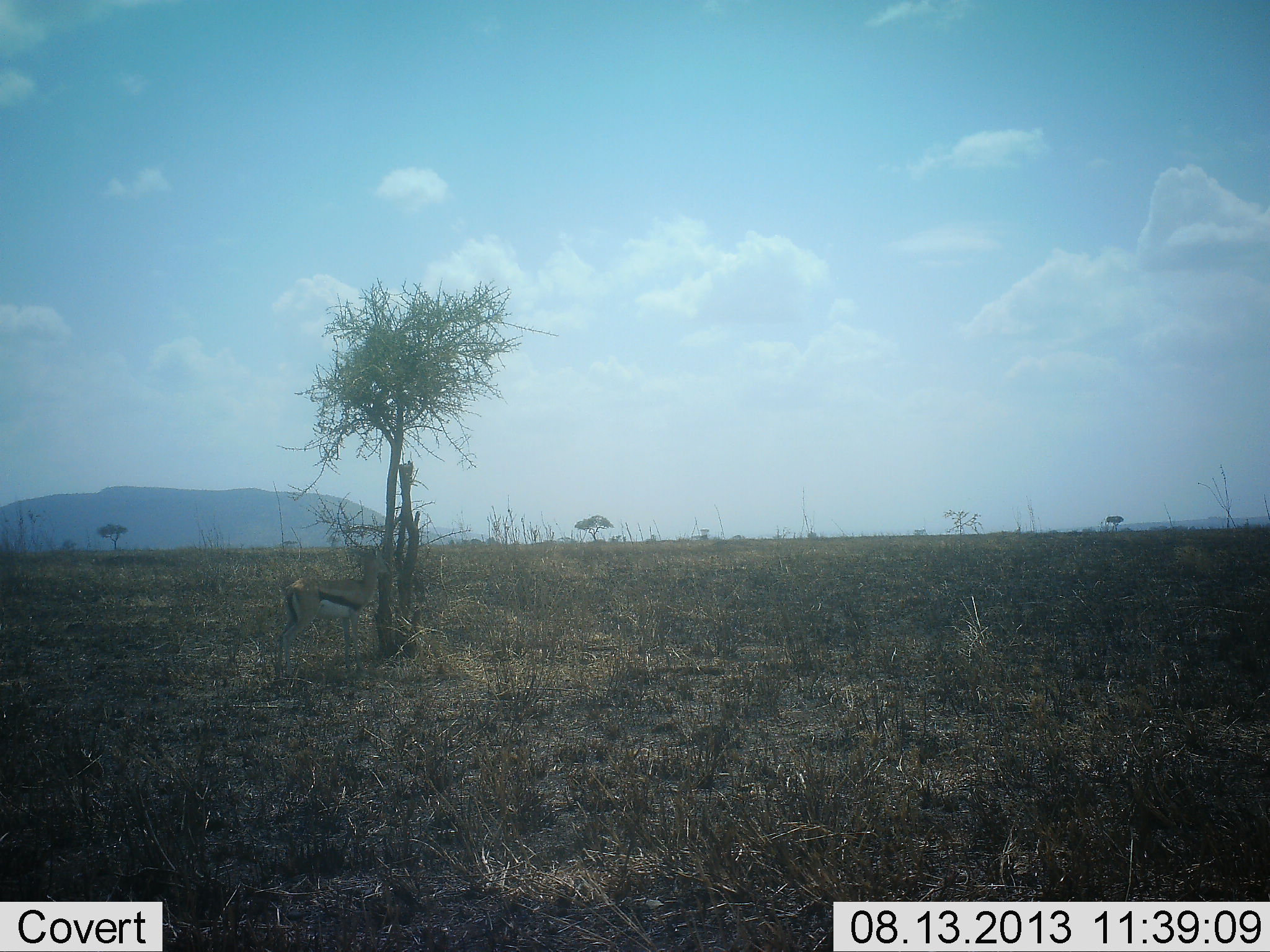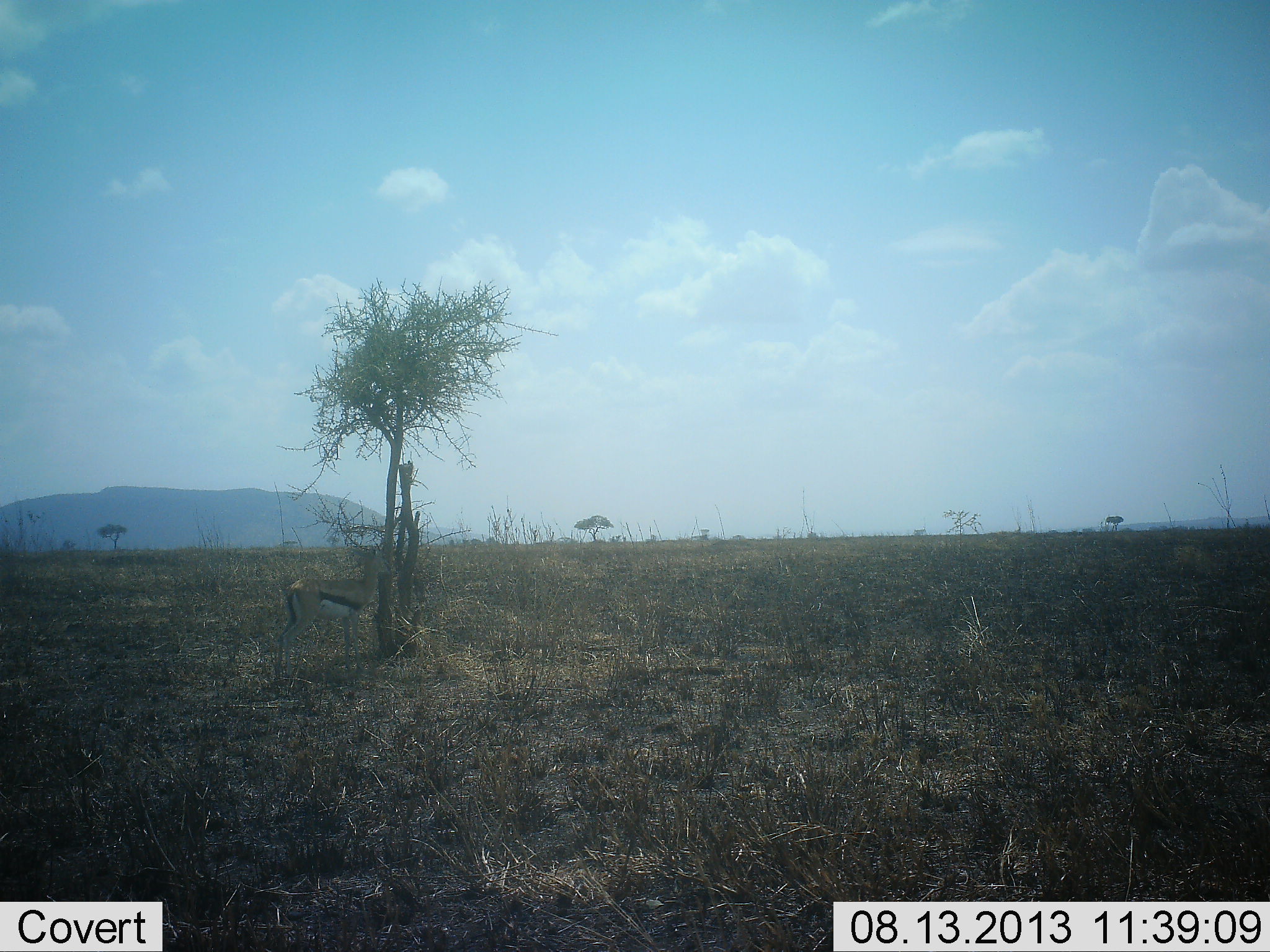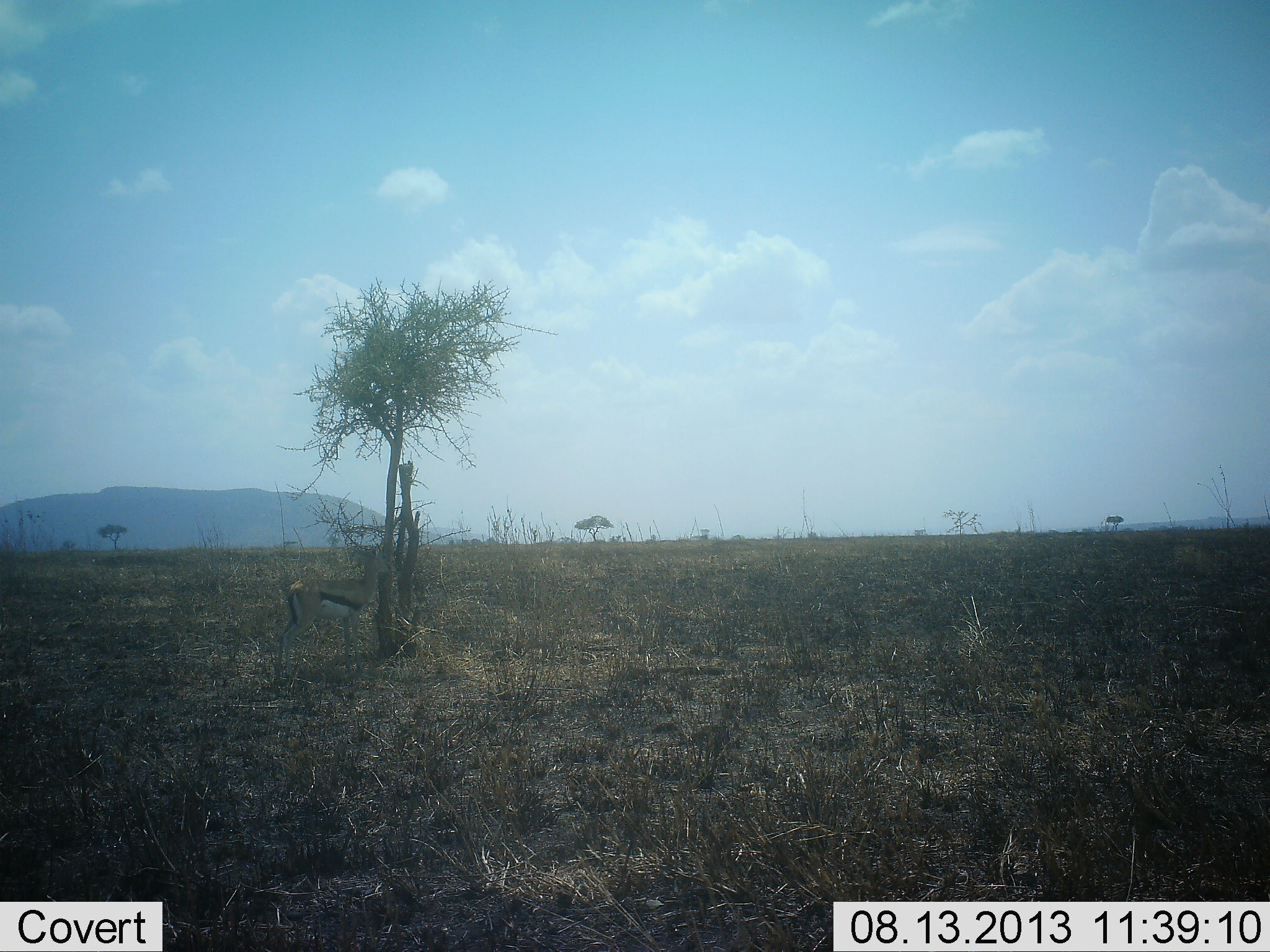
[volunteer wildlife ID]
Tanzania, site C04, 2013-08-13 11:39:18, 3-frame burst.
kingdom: Animalia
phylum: Chordata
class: Mammalia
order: Artiodactyla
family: Bovidae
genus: Eudorcas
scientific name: Eudorcas thomsonii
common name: thomson's gazelle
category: gazellethomsons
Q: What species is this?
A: Gazellethomsons (thomson's gazelle) (Eudorcas thomsonii).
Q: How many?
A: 1.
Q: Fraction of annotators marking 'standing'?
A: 91%.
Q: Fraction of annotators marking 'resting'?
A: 0%.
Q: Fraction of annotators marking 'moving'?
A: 0%.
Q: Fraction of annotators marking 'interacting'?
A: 0%.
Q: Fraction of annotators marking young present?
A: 0%.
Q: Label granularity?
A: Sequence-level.